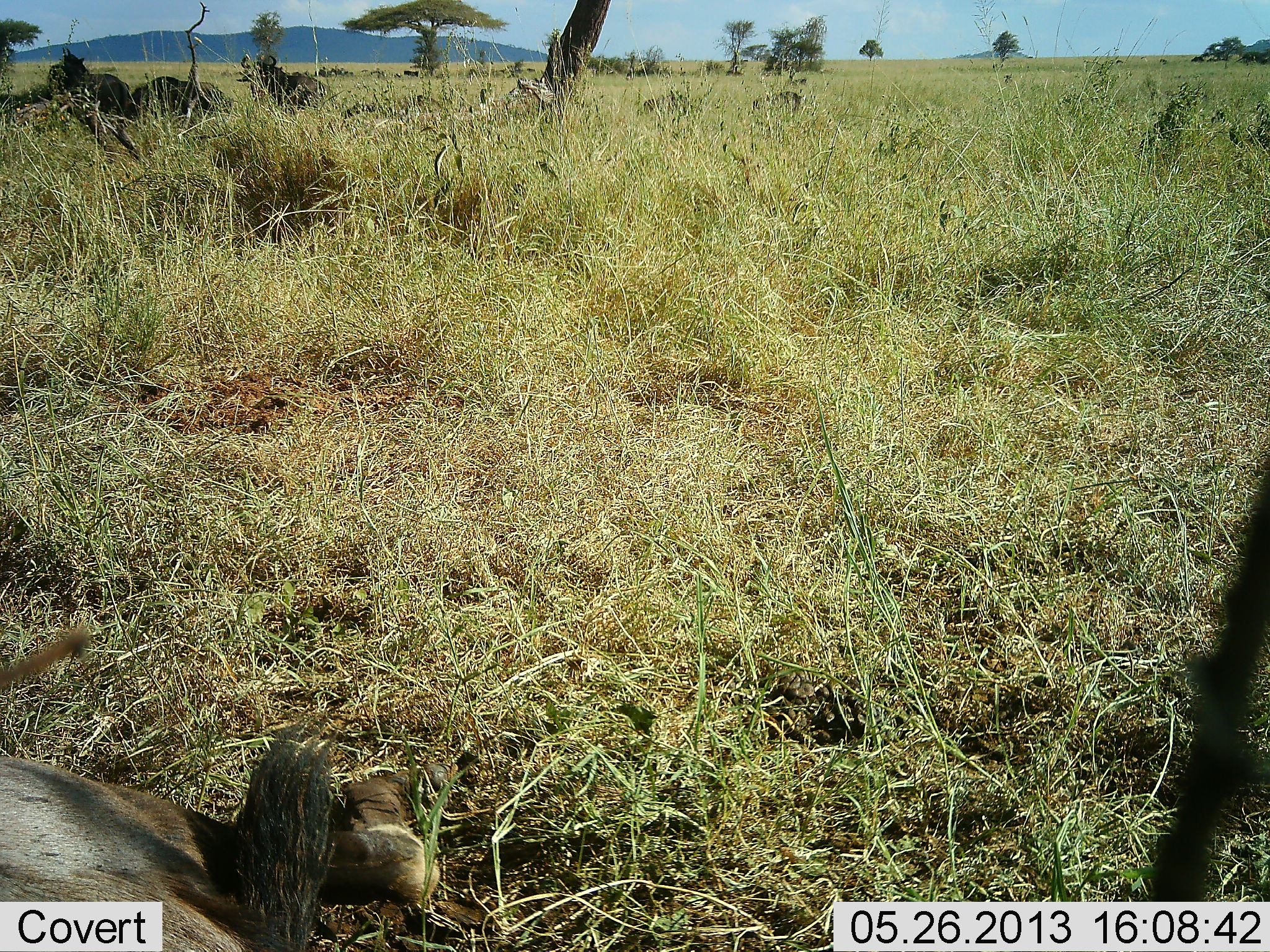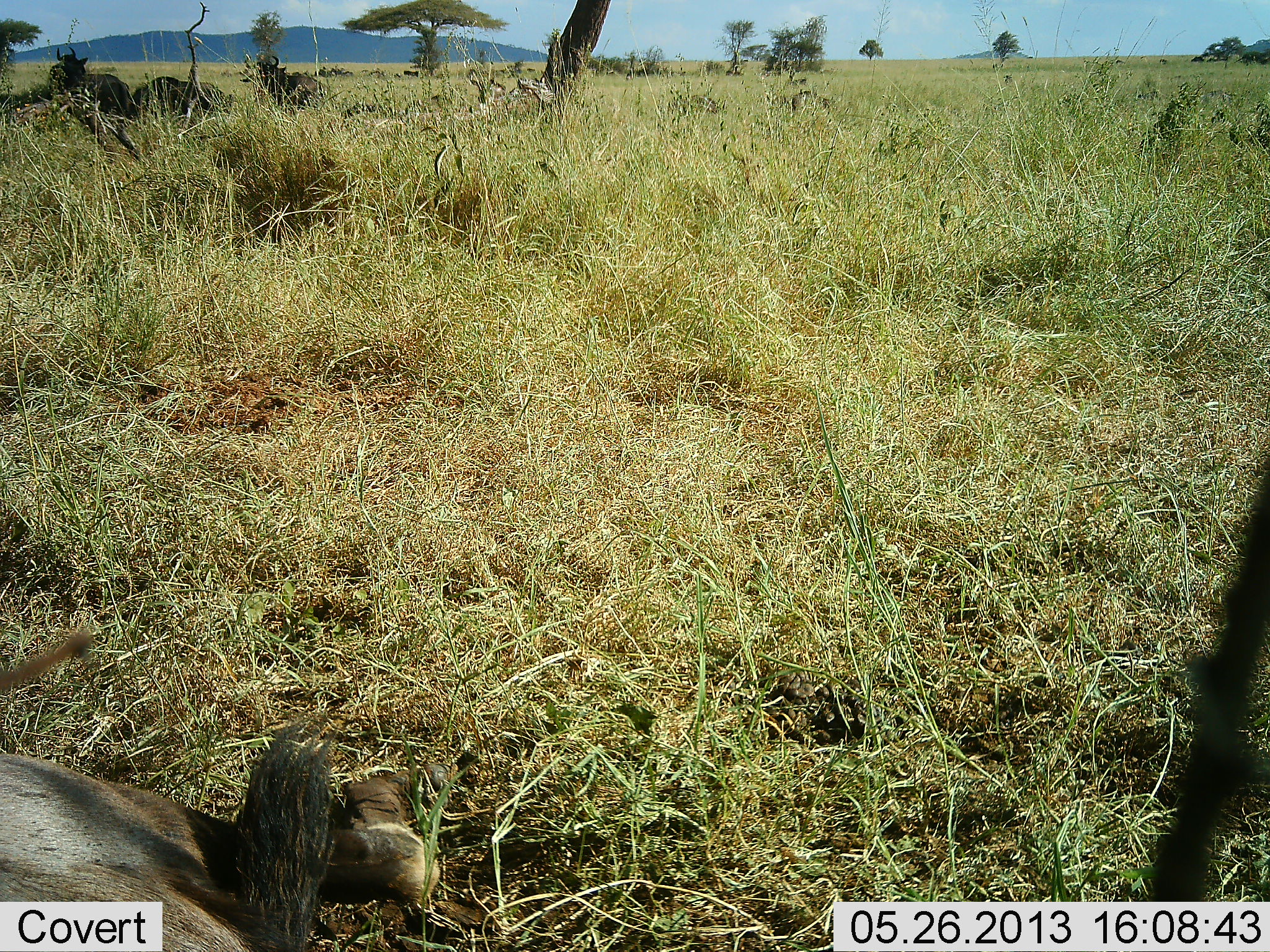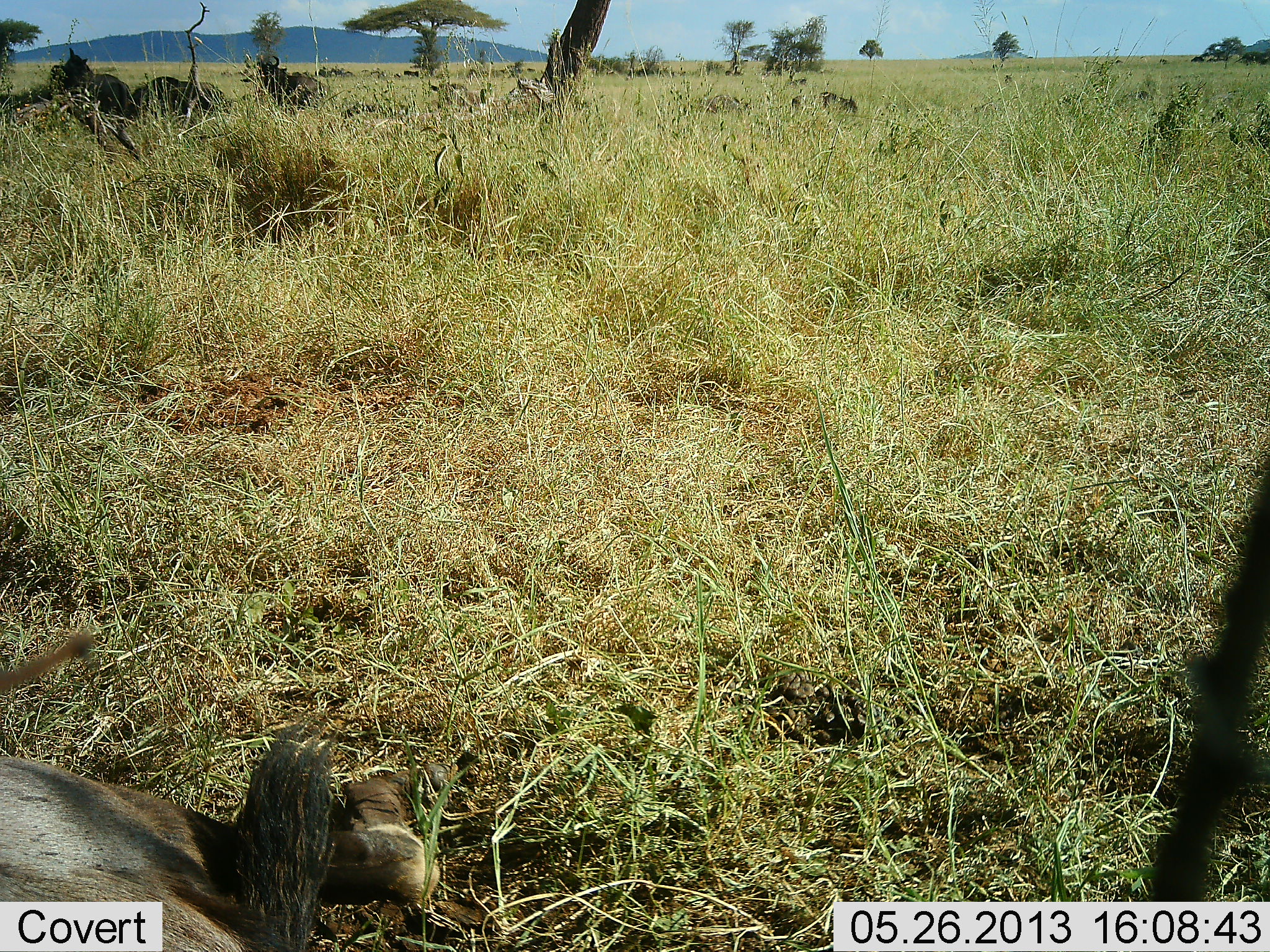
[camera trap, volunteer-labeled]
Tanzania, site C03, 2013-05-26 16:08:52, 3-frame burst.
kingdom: Animalia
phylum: Chordata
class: Mammalia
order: Artiodactyla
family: Bovidae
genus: Connochaetes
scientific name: Connochaetes taurinus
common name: blue wildebeest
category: wildebeest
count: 11-50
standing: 58%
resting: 83%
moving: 75%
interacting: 8%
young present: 0%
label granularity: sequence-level